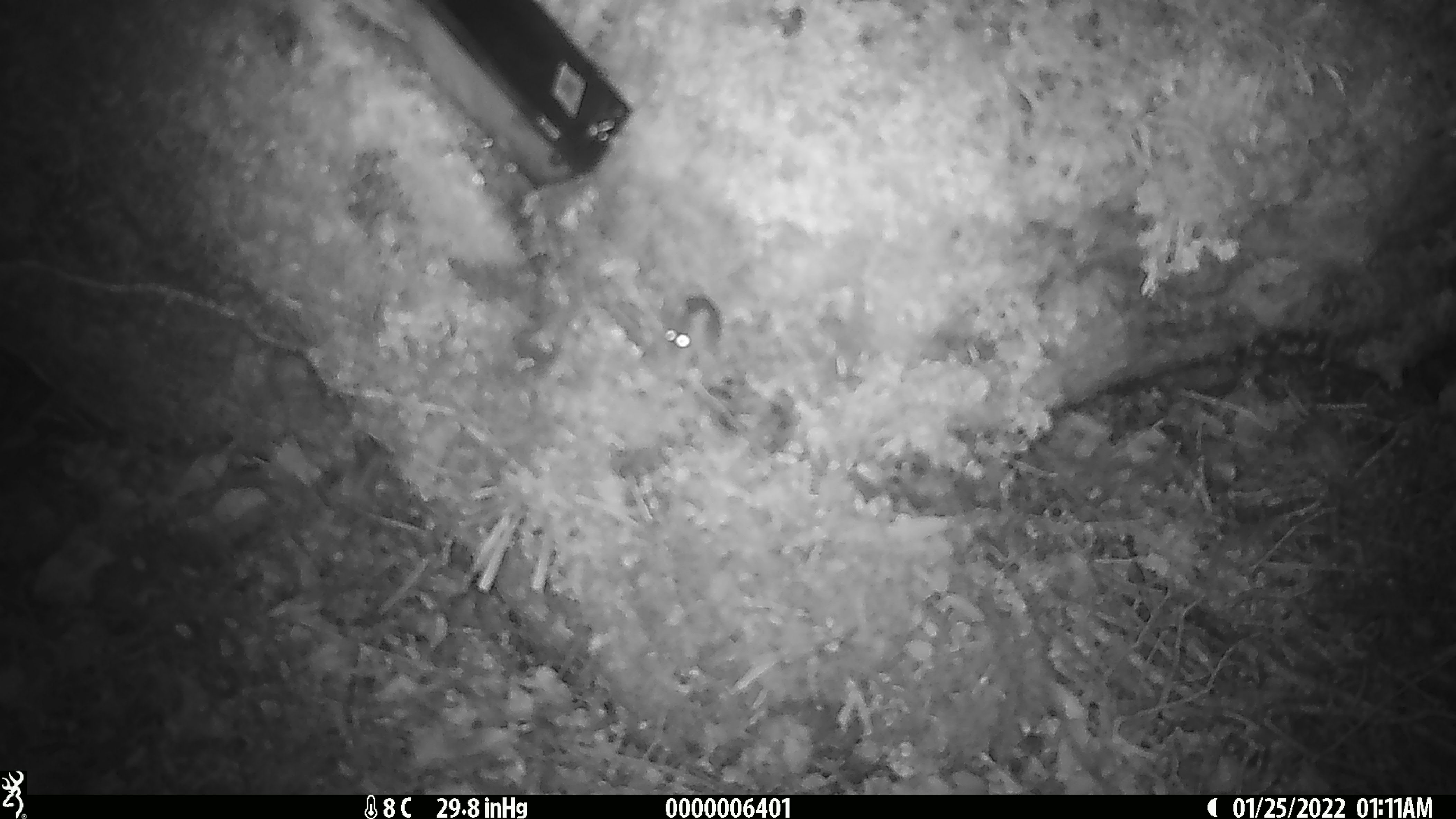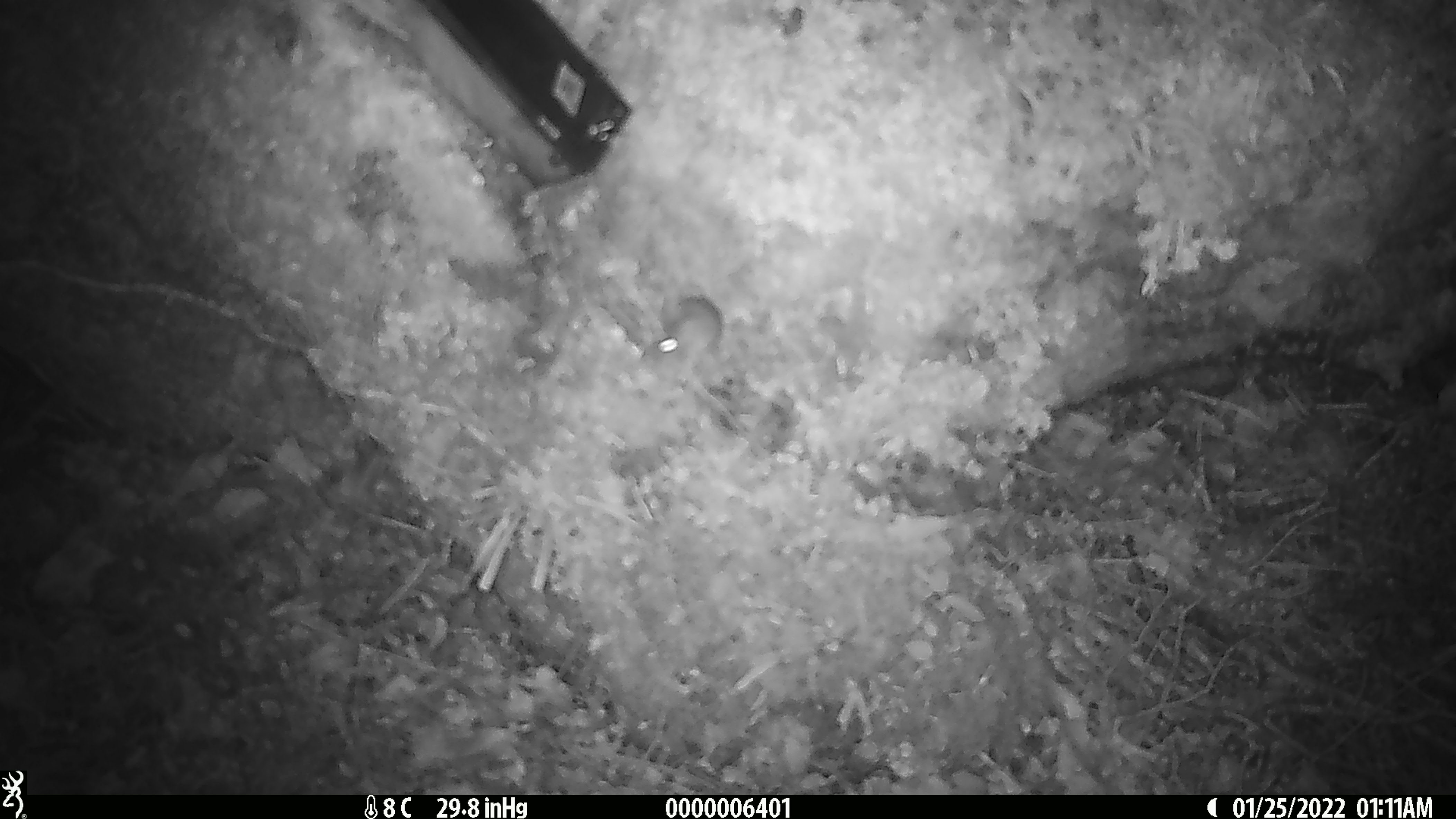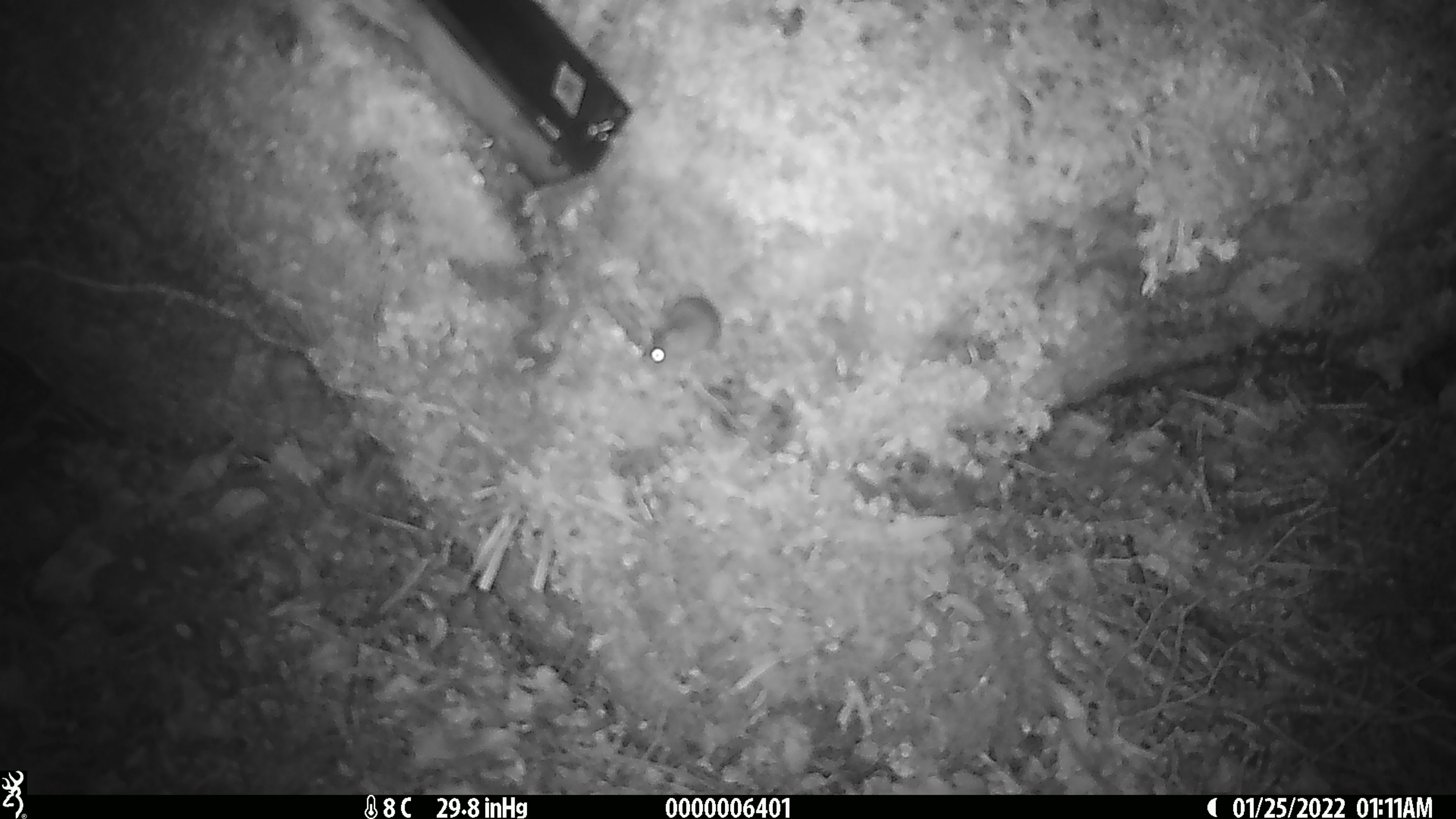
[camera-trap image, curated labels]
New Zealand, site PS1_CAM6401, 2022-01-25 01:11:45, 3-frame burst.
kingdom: Animalia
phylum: Chordata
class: Mammalia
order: Rodentia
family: Muridae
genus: Mus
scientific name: Mus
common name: mouse